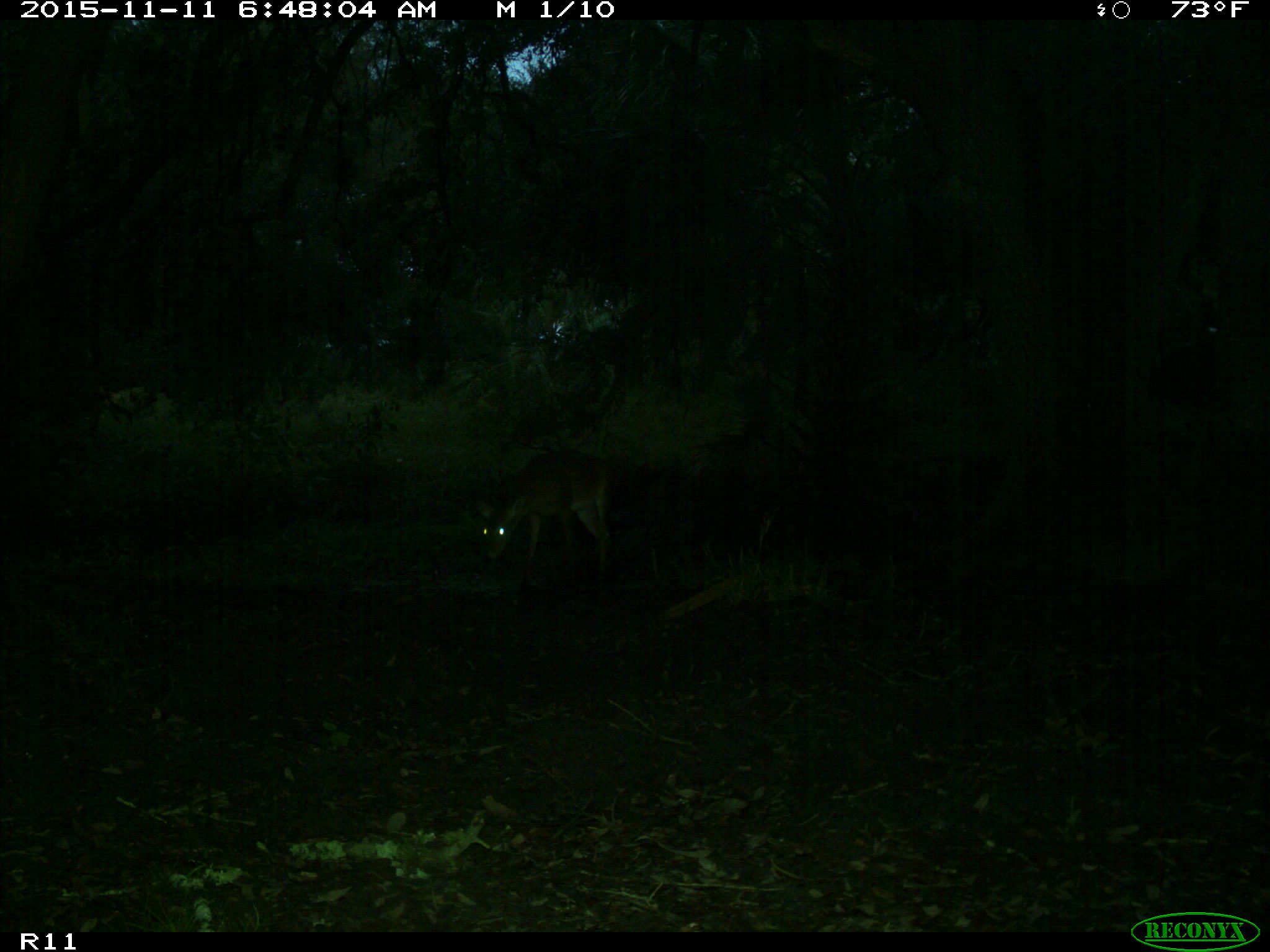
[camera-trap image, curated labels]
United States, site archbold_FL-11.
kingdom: Animalia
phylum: Chordata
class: Mammalia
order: Artiodactyla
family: Cervidae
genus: Odocoileus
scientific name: Odocoileus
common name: deer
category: unidentified deer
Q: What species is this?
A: Unidentified deer (deer) (Odocoileus).